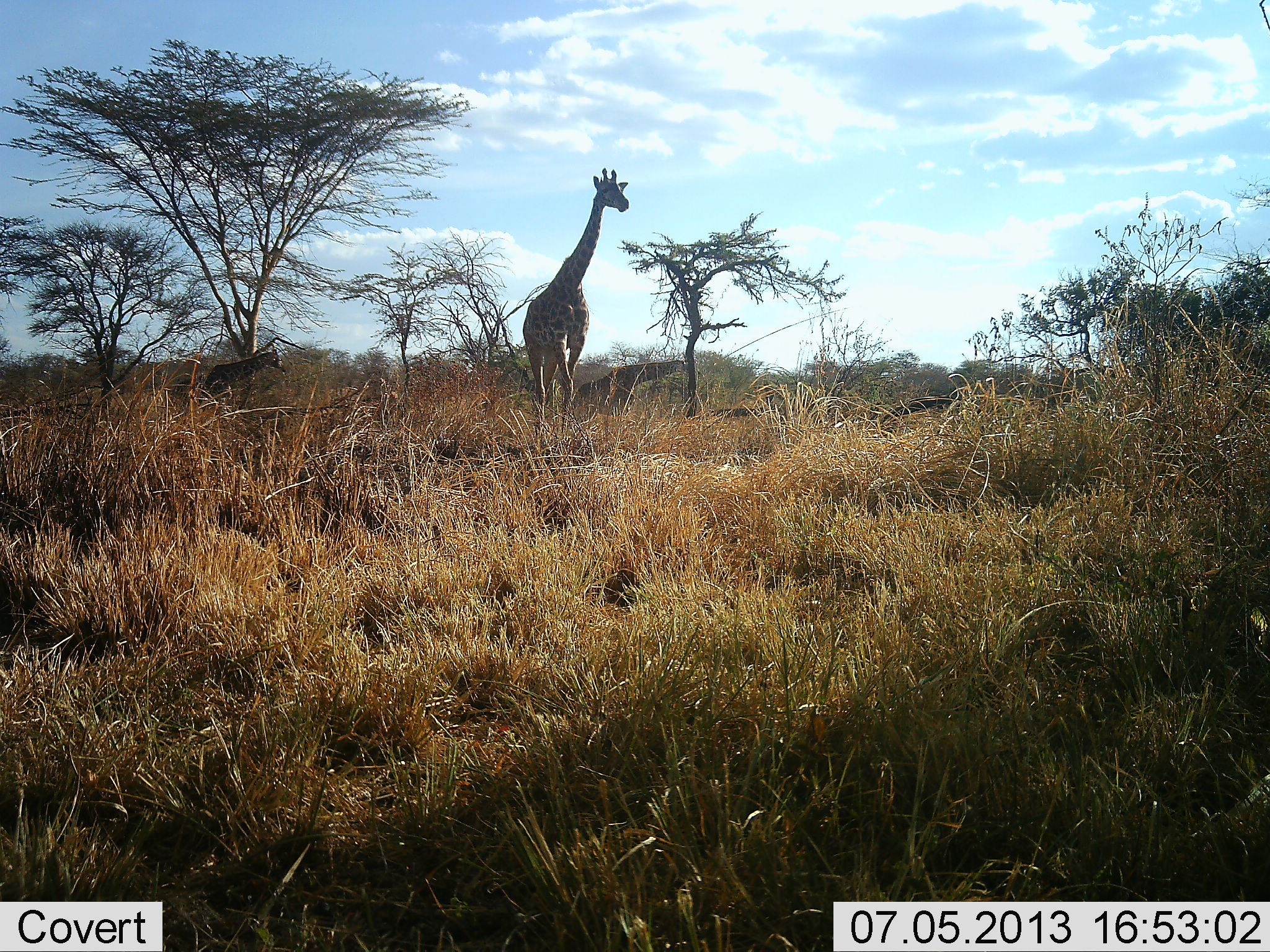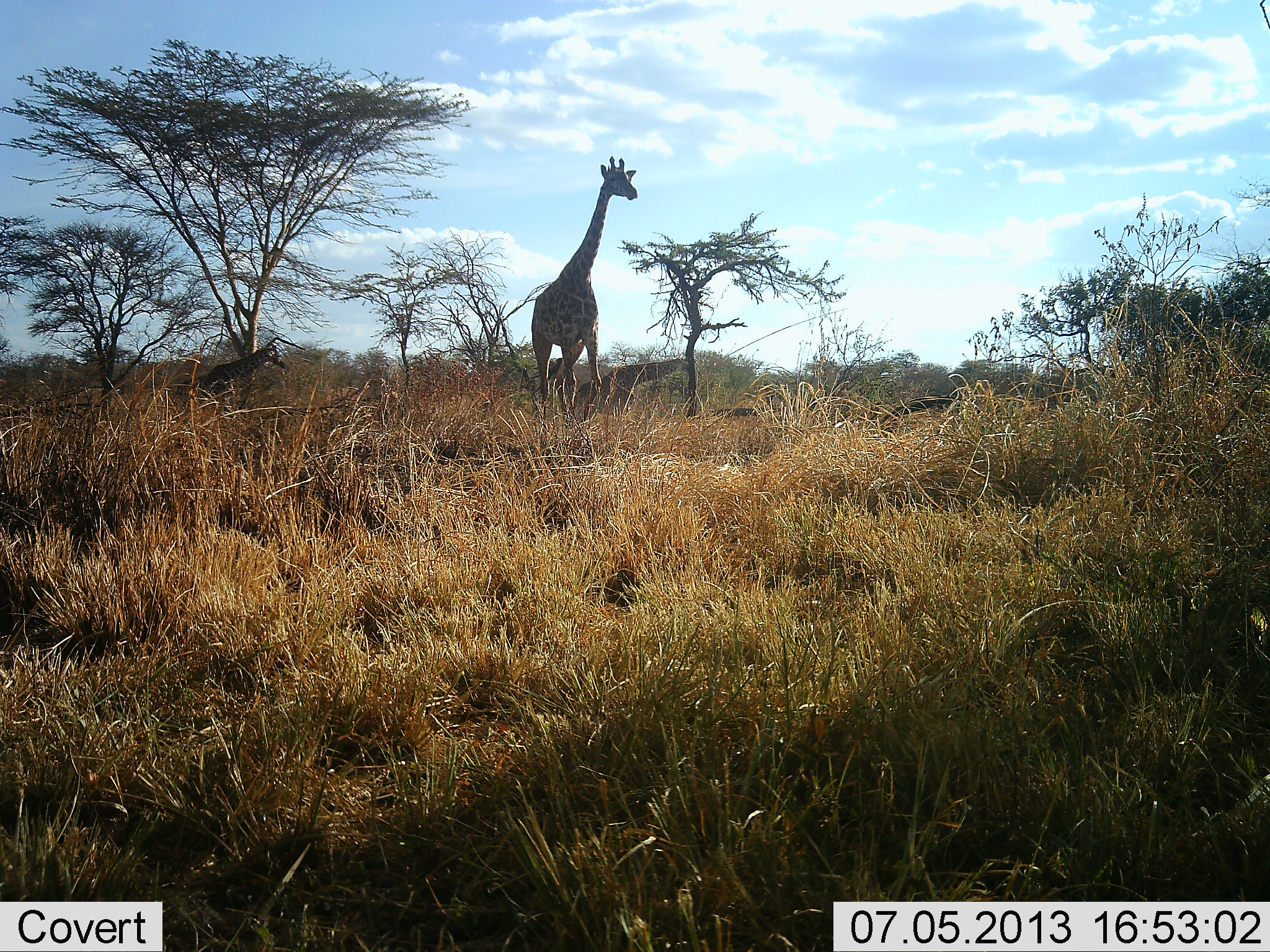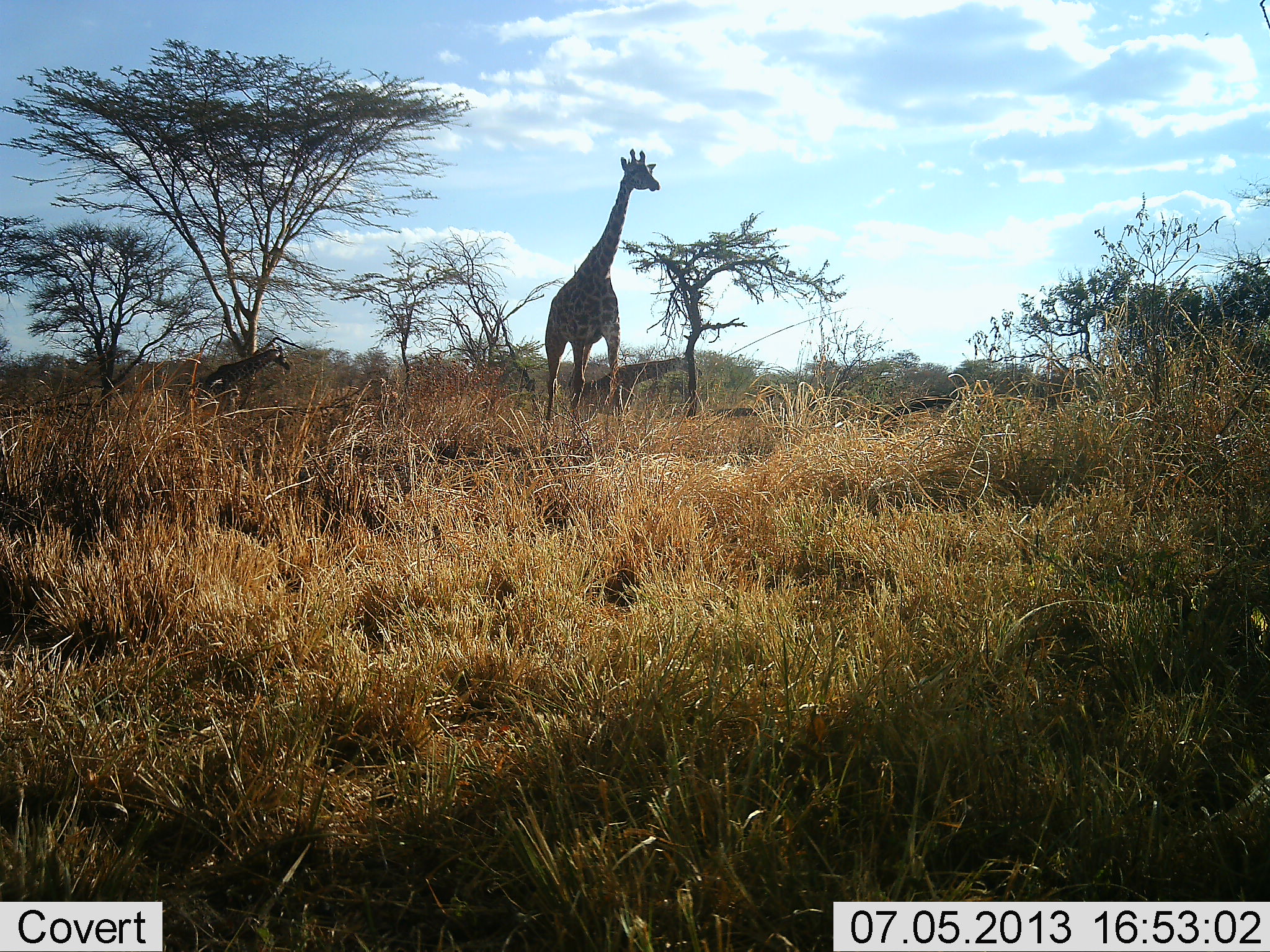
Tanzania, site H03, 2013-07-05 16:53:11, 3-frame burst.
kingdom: Animalia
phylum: Chordata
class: Mammalia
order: Artiodactyla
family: Giraffidae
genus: Giraffa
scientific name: Giraffa camelopardalis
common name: giraffe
Giraffe (Giraffa camelopardalis), count 2. Behavior (volunteer vote fractions): standing 41%, resting 3%, moving 70%, interacting 0%. Young present (vote fraction): 41%. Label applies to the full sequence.